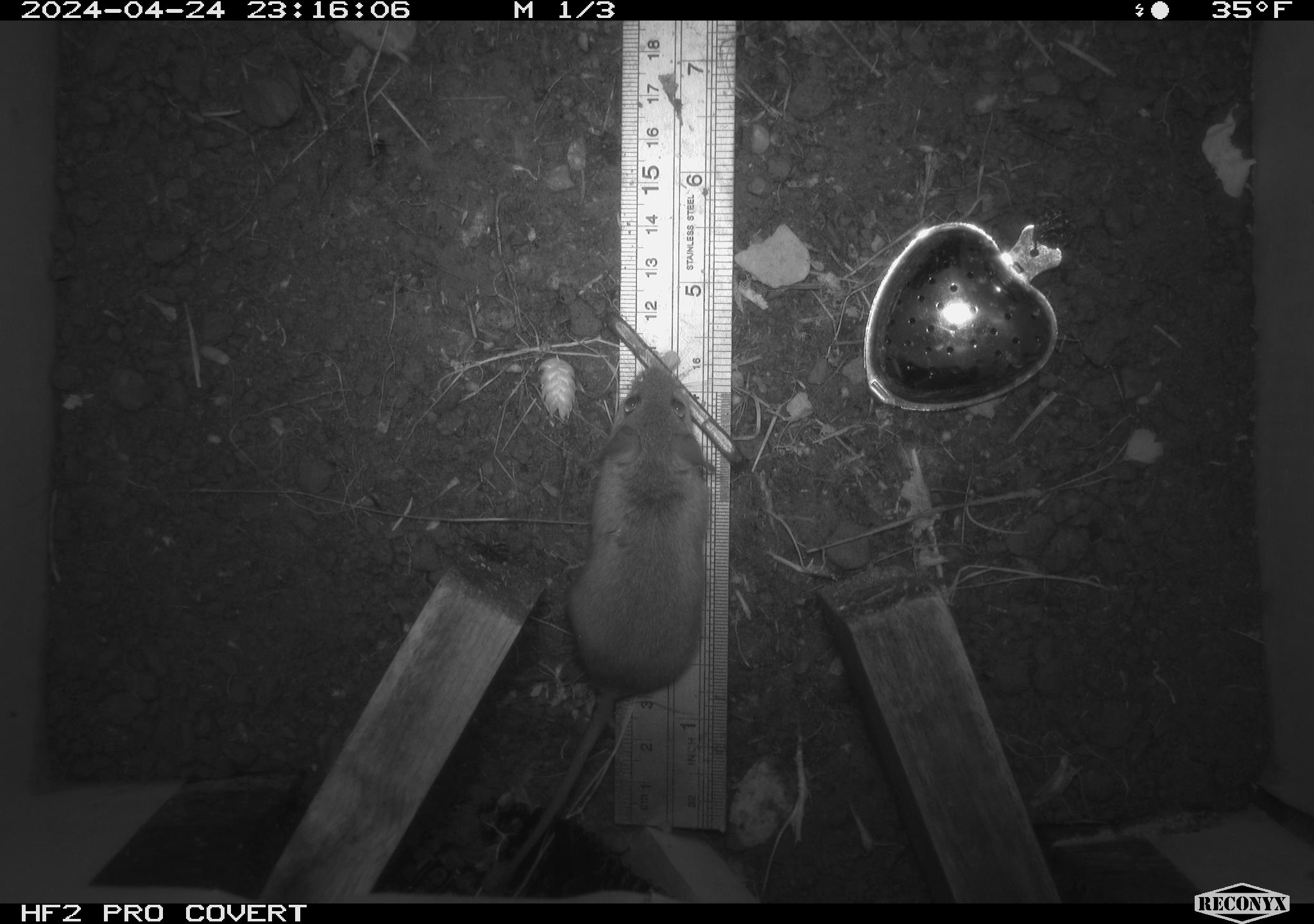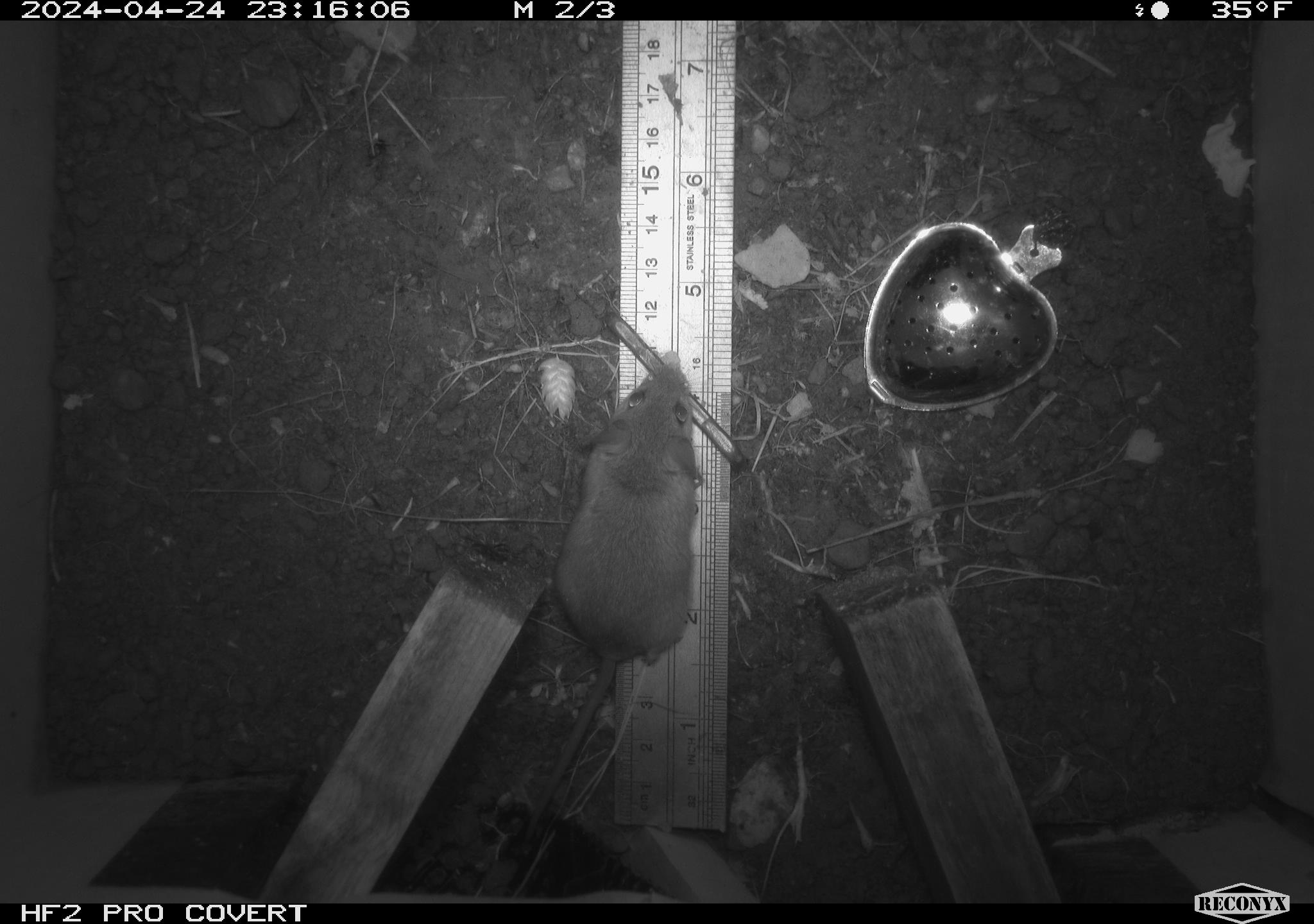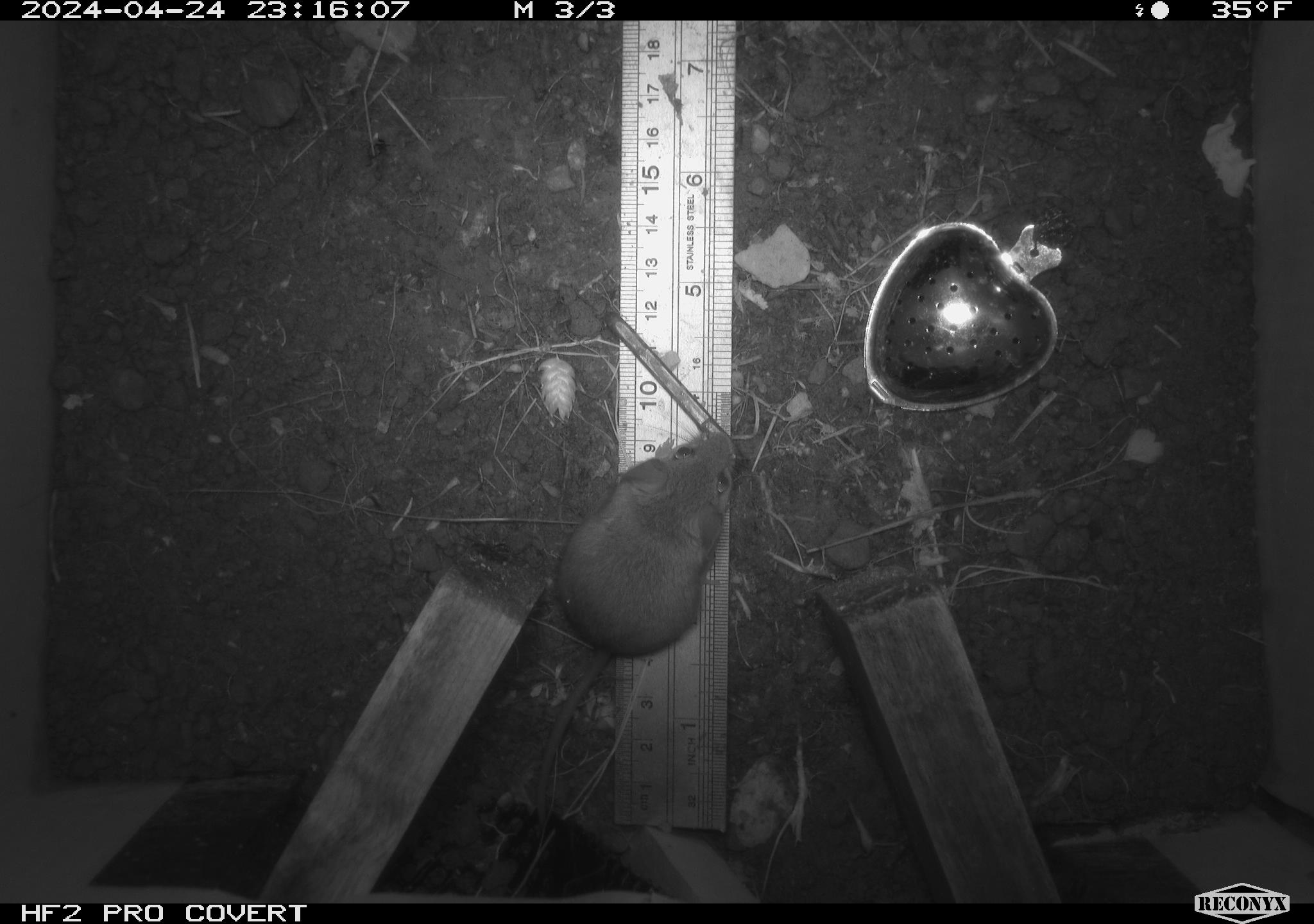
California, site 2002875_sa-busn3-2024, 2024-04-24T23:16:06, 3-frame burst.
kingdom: Animalia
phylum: Chordata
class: Mammalia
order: Rodentia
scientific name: Rodentia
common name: mouse species